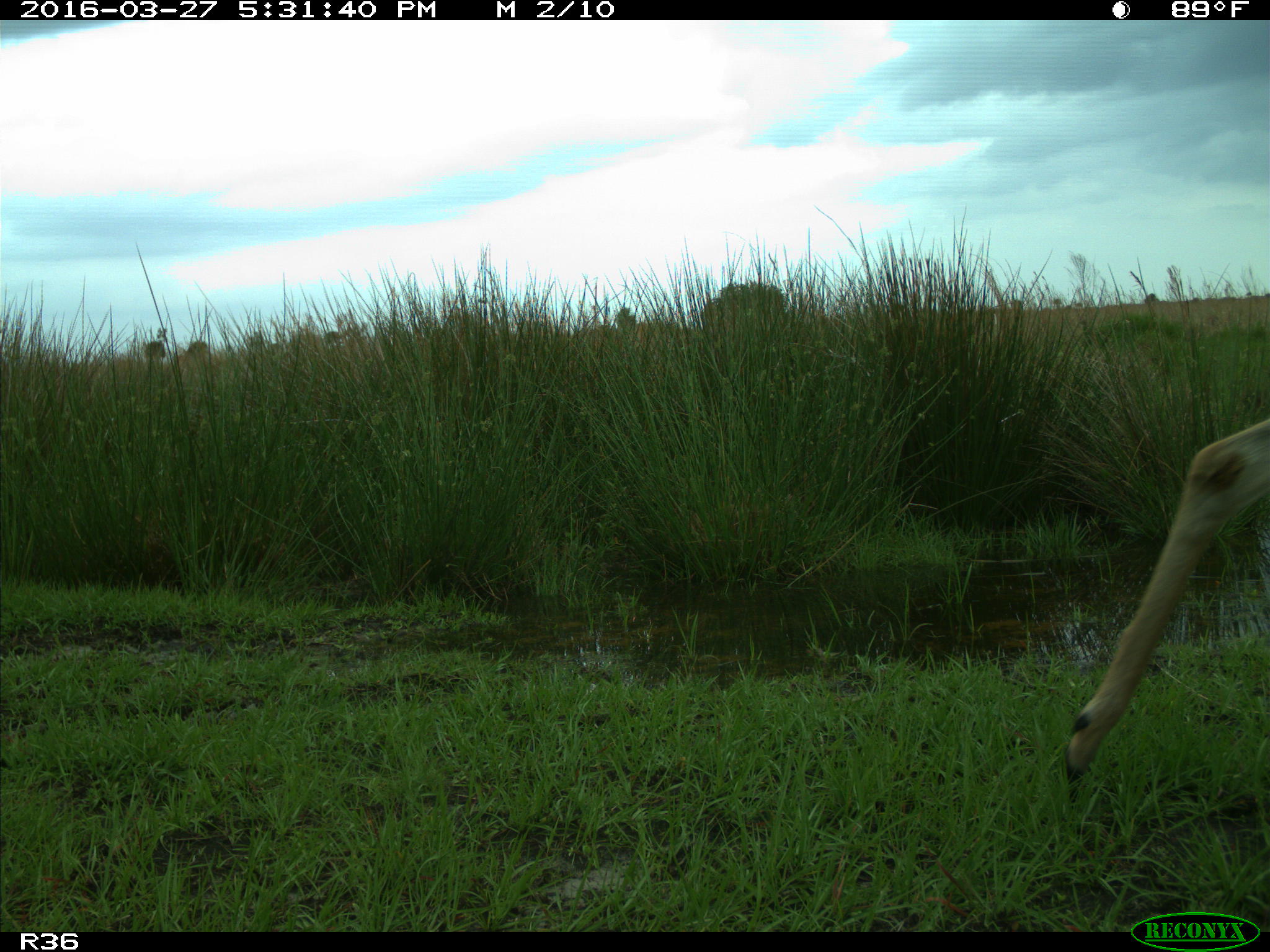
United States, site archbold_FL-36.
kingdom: Animalia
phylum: Chordata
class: Mammalia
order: Artiodactyla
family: Cervidae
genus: Odocoileus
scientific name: Odocoileus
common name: deer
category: unidentified deer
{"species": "unidentified deer (deer) (Odocoileus)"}